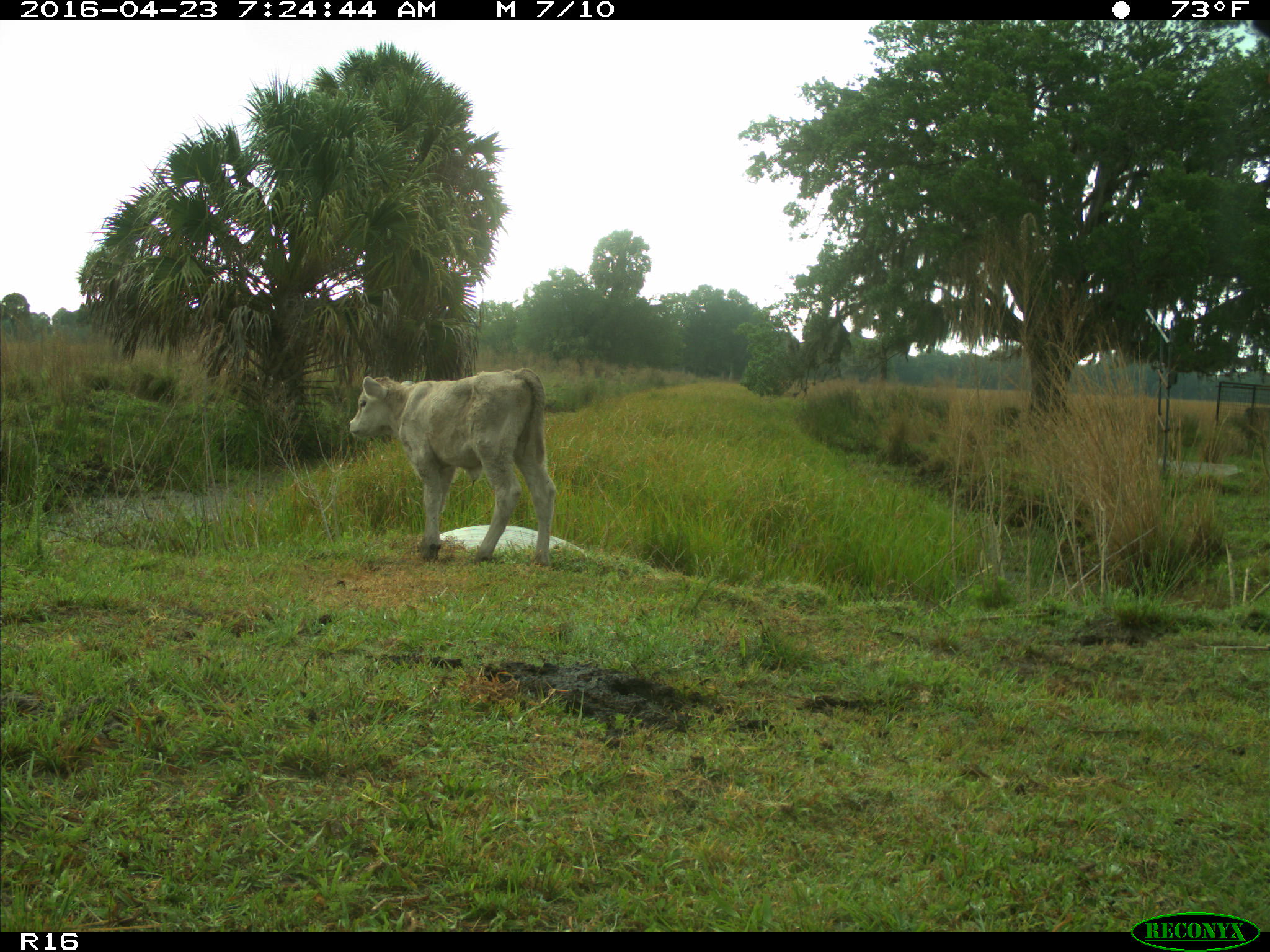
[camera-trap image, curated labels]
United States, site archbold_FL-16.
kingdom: Animalia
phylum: Chordata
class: Mammalia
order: Artiodactyla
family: Bovidae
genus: Bos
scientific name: Bos taurus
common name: domestic cow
Bos taurus (domestic cow).